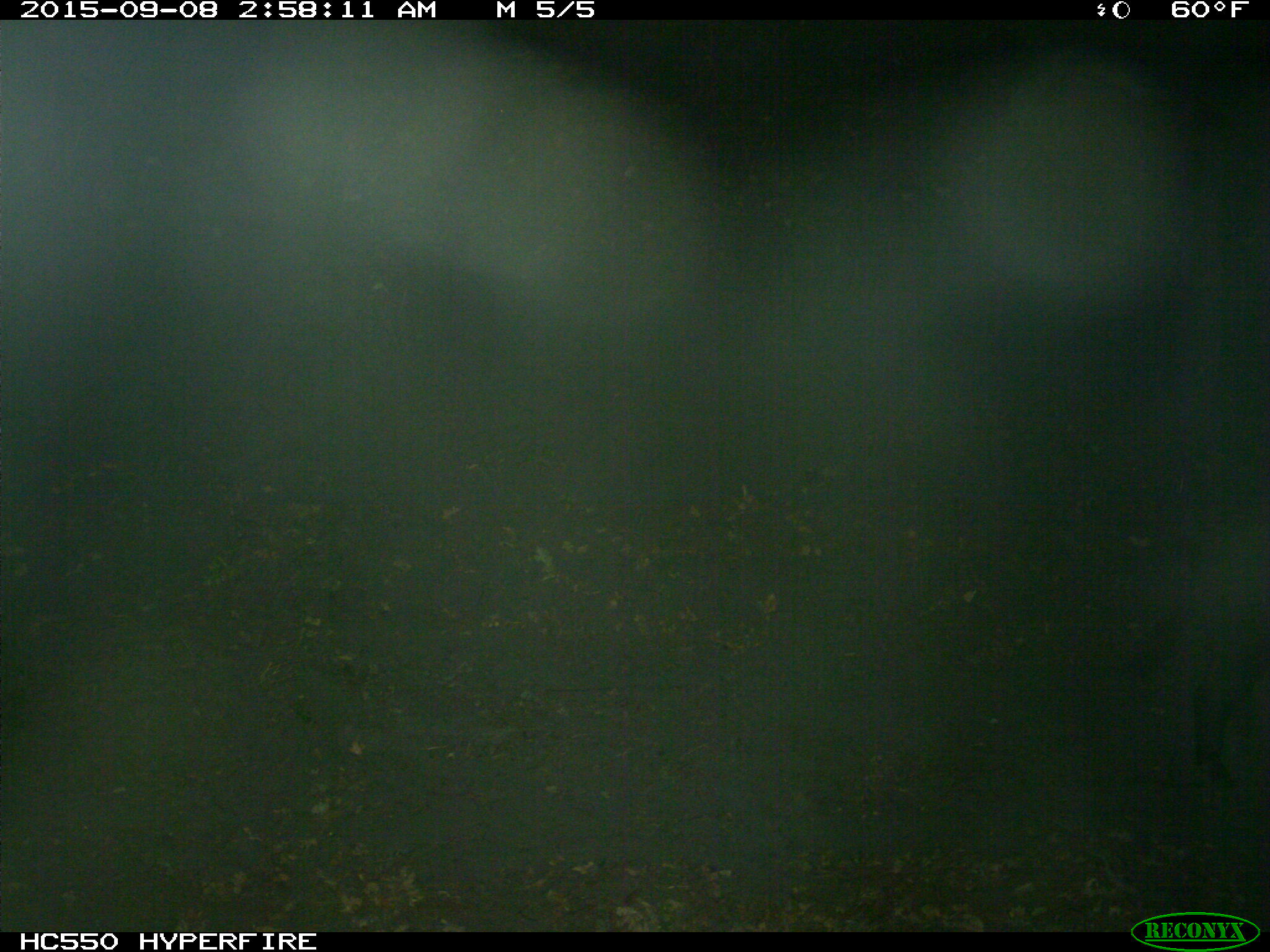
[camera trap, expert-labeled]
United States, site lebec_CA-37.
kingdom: Animalia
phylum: Chordata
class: Mammalia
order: Artiodactyla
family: Suidae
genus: Sus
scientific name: Sus scrofa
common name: wild boar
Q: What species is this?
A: Sus scrofa (wild boar).